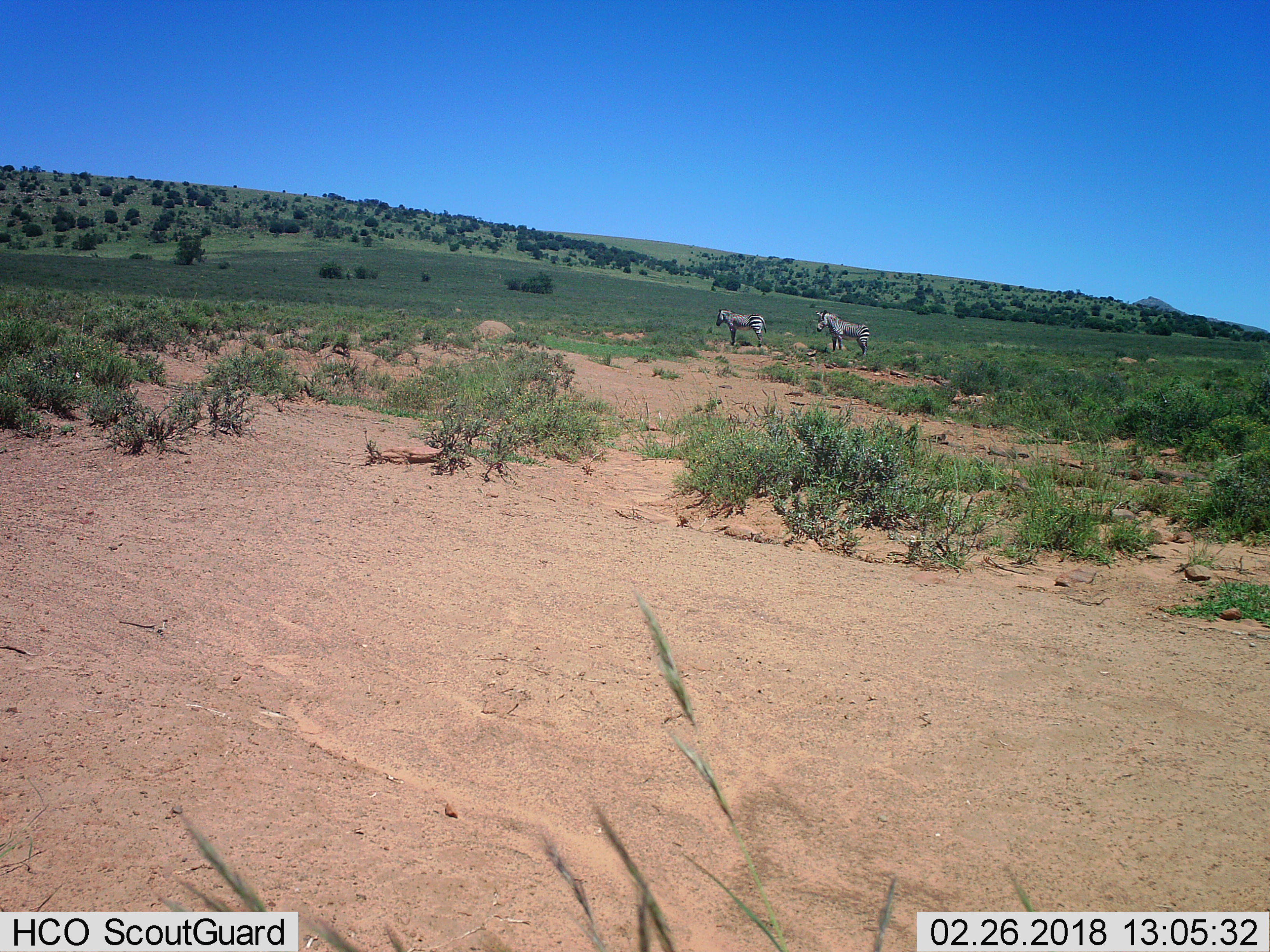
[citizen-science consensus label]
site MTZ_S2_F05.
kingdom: Animalia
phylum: Chordata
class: Mammalia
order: Perissodactyla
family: Equidae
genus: Equus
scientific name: Equus zebra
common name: mountain zebra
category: zebramountain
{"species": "zebramountain (mountain zebra) (Equus zebra)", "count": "2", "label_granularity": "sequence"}